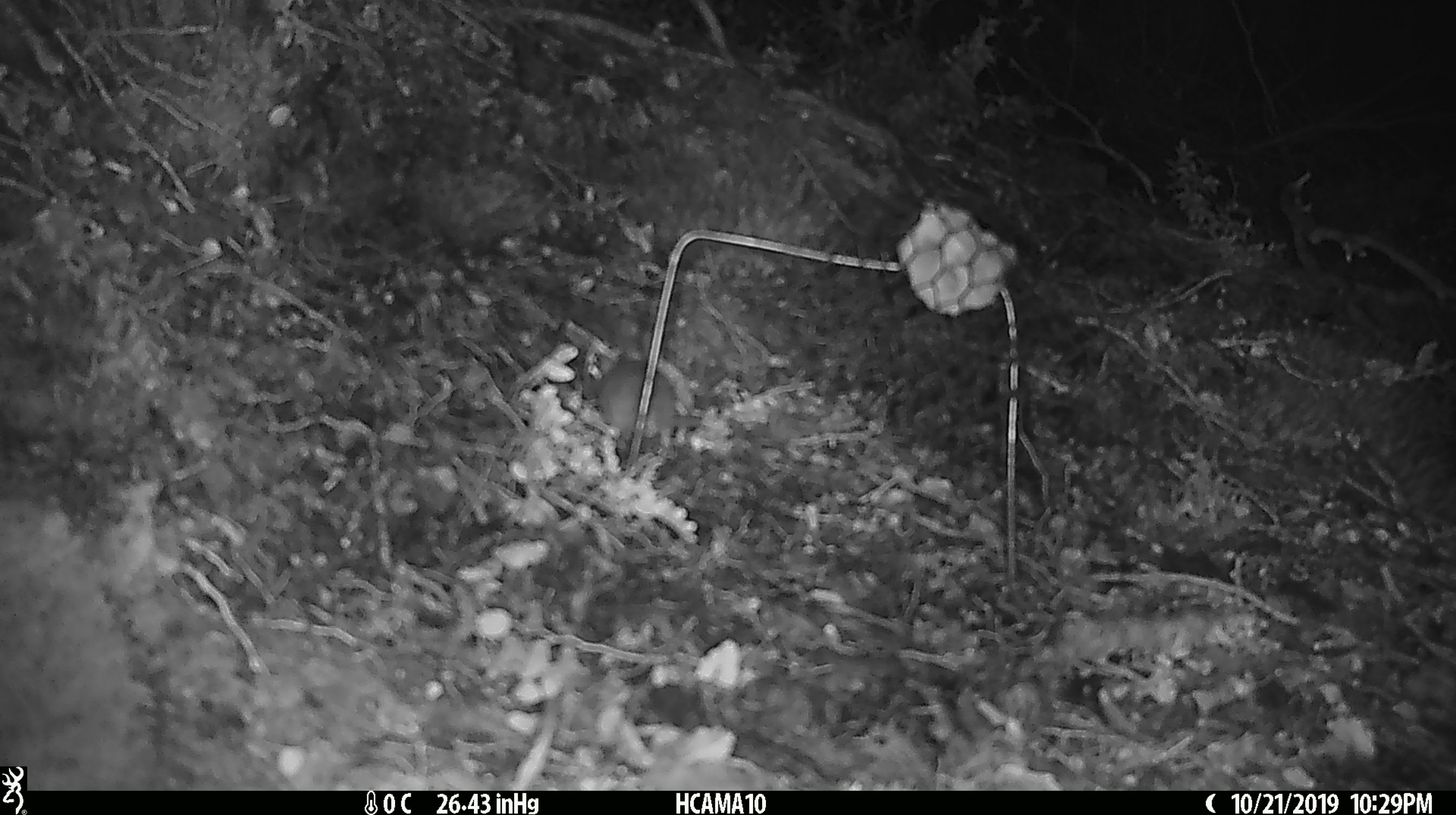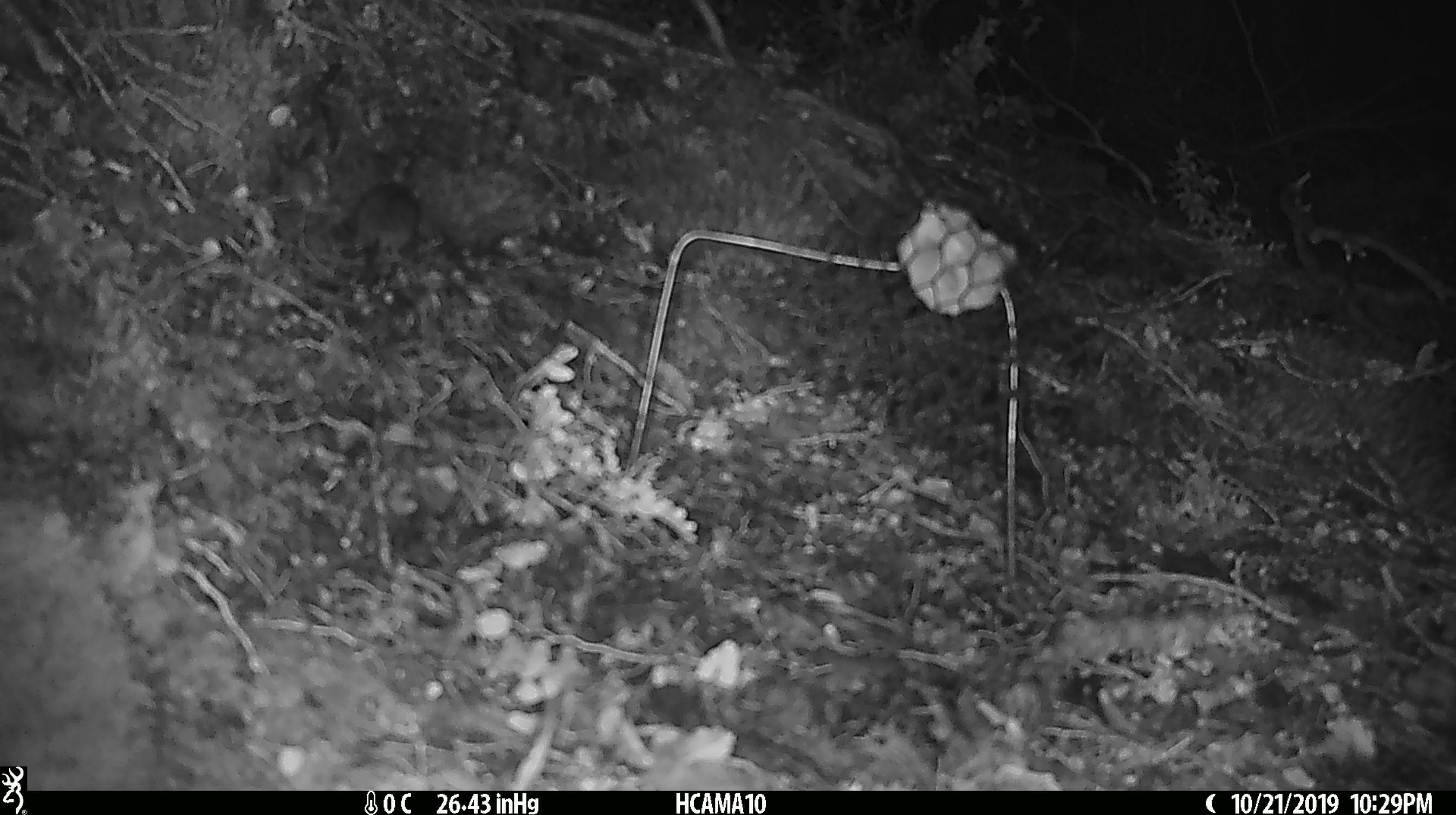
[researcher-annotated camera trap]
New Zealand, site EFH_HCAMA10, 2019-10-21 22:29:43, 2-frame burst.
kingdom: Animalia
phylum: Chordata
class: Mammalia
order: Rodentia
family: Muridae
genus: Mus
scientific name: Mus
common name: mouse